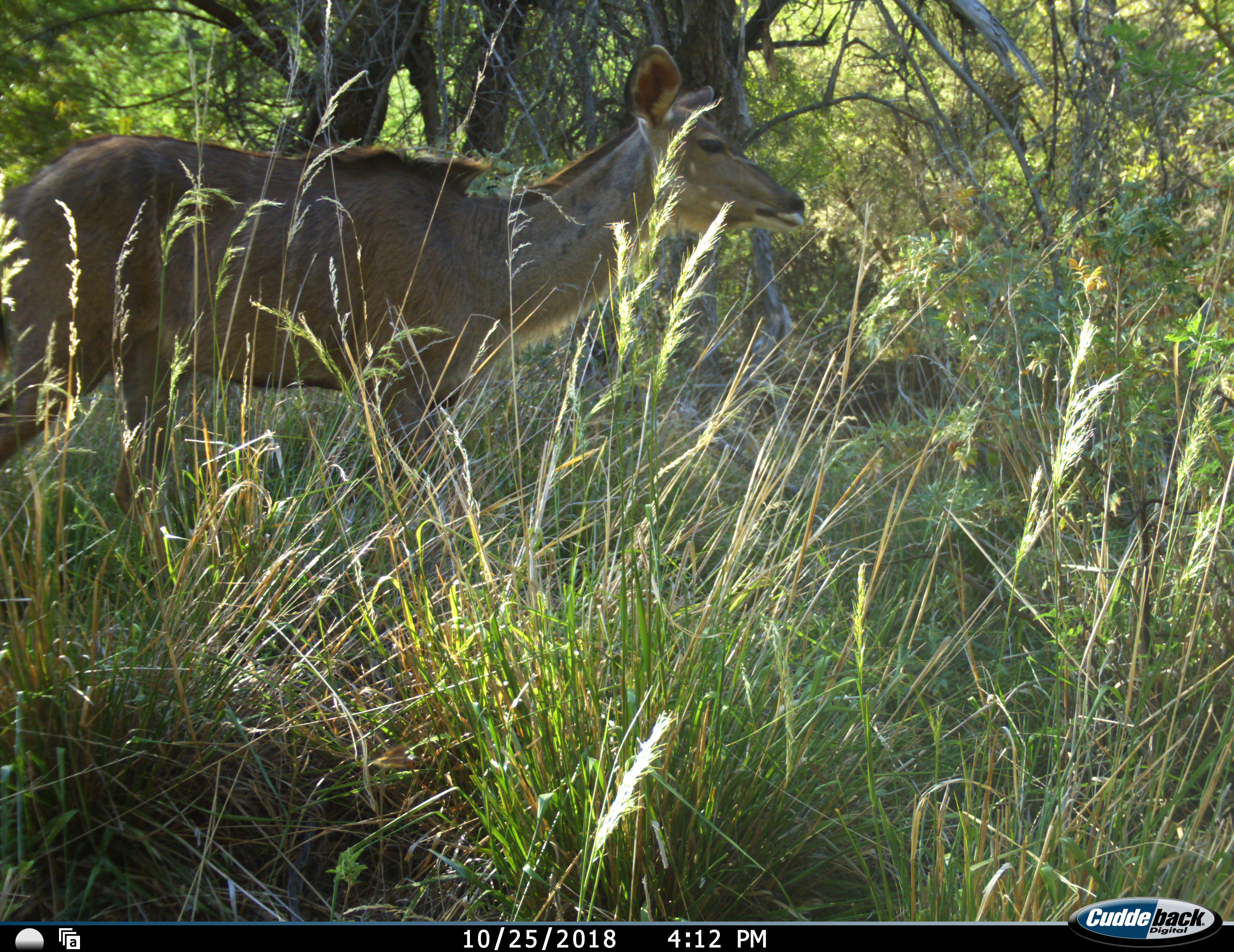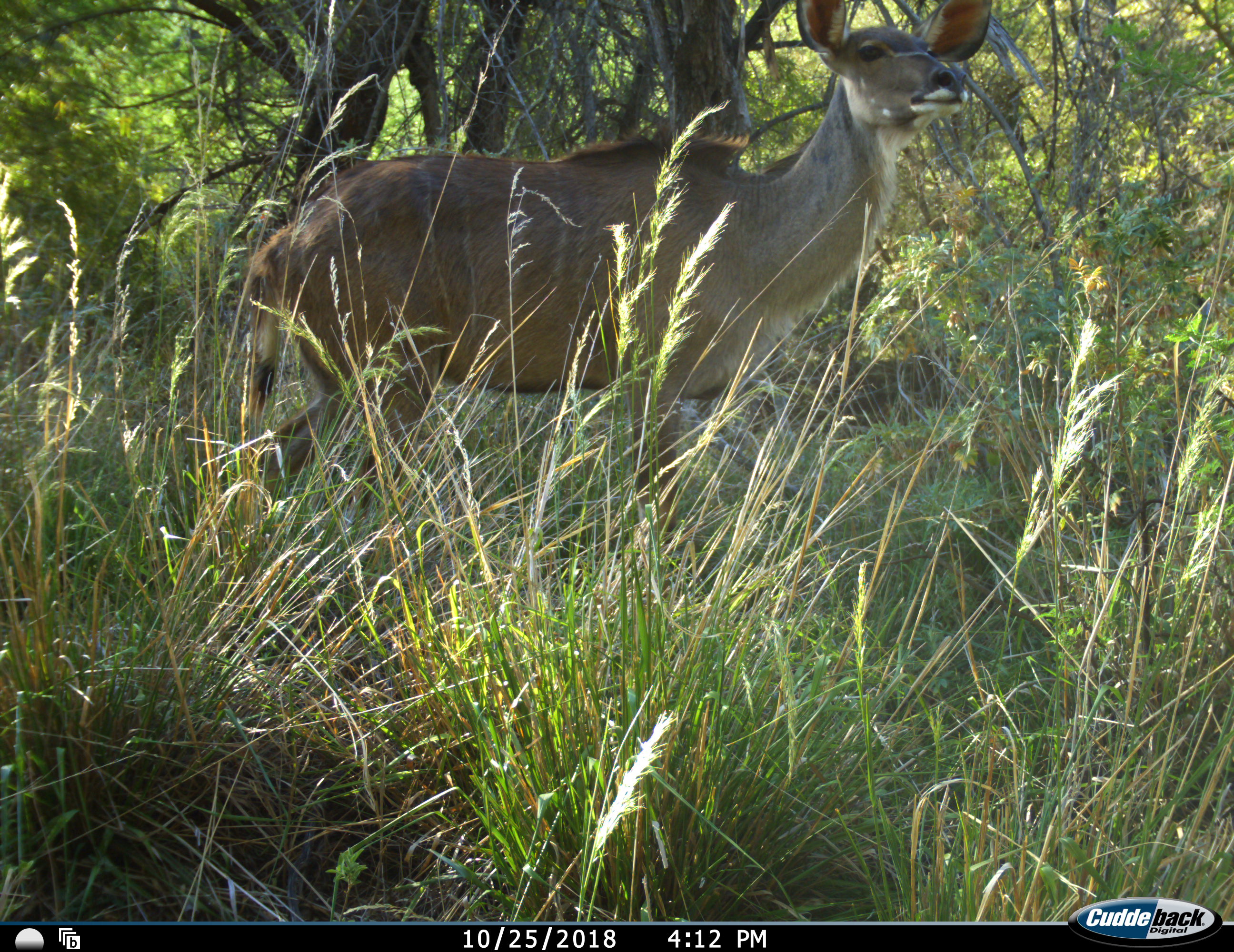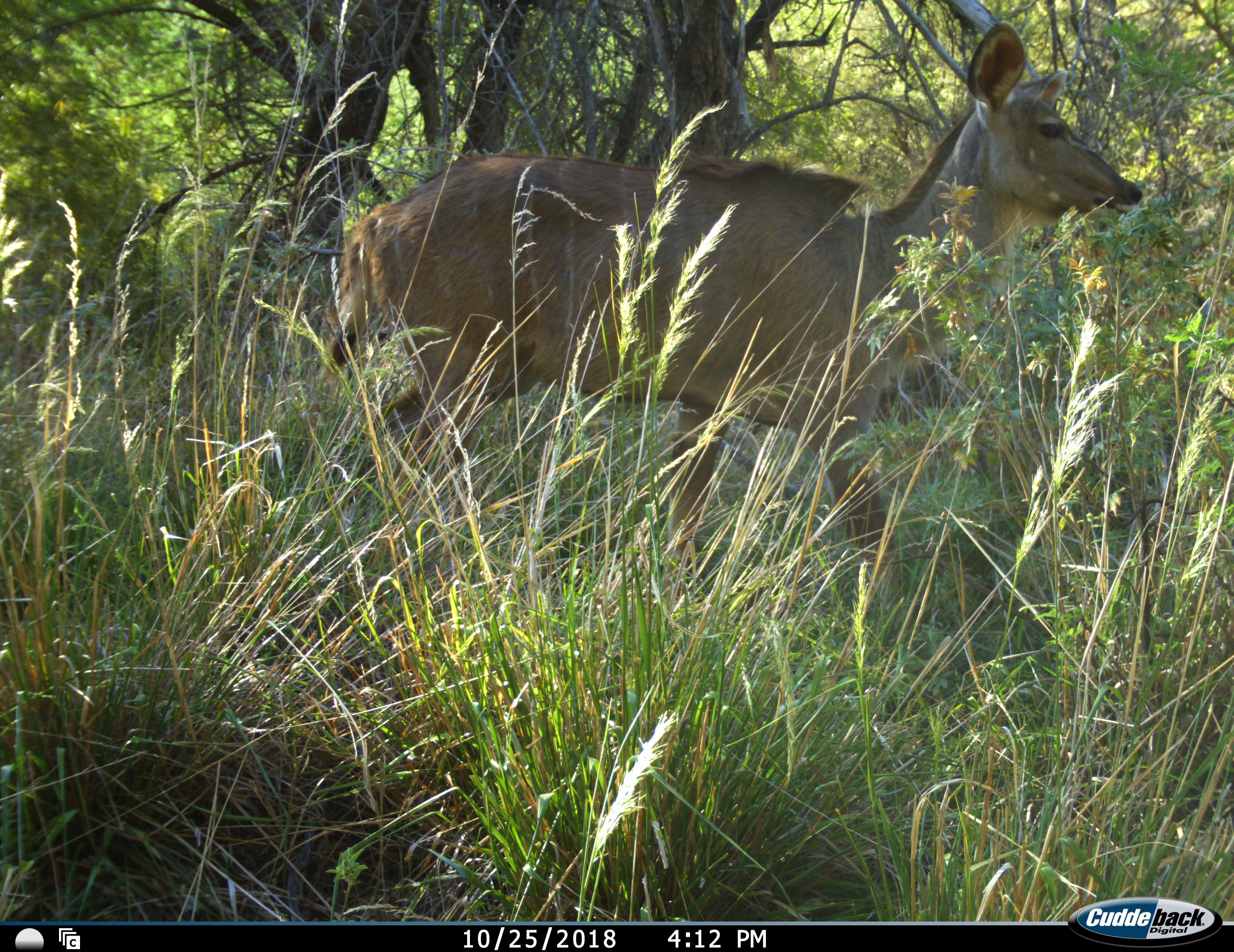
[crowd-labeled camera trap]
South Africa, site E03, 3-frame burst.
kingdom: Animalia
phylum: Chordata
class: Mammalia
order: Artiodactyla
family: Bovidae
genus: Tragelaphus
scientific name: Tragelaphus strepsiceros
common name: greater kudu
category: kudu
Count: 1.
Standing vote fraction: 22%.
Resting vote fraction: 0%.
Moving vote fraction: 78%.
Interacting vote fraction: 0%.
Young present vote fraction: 0%.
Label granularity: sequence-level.